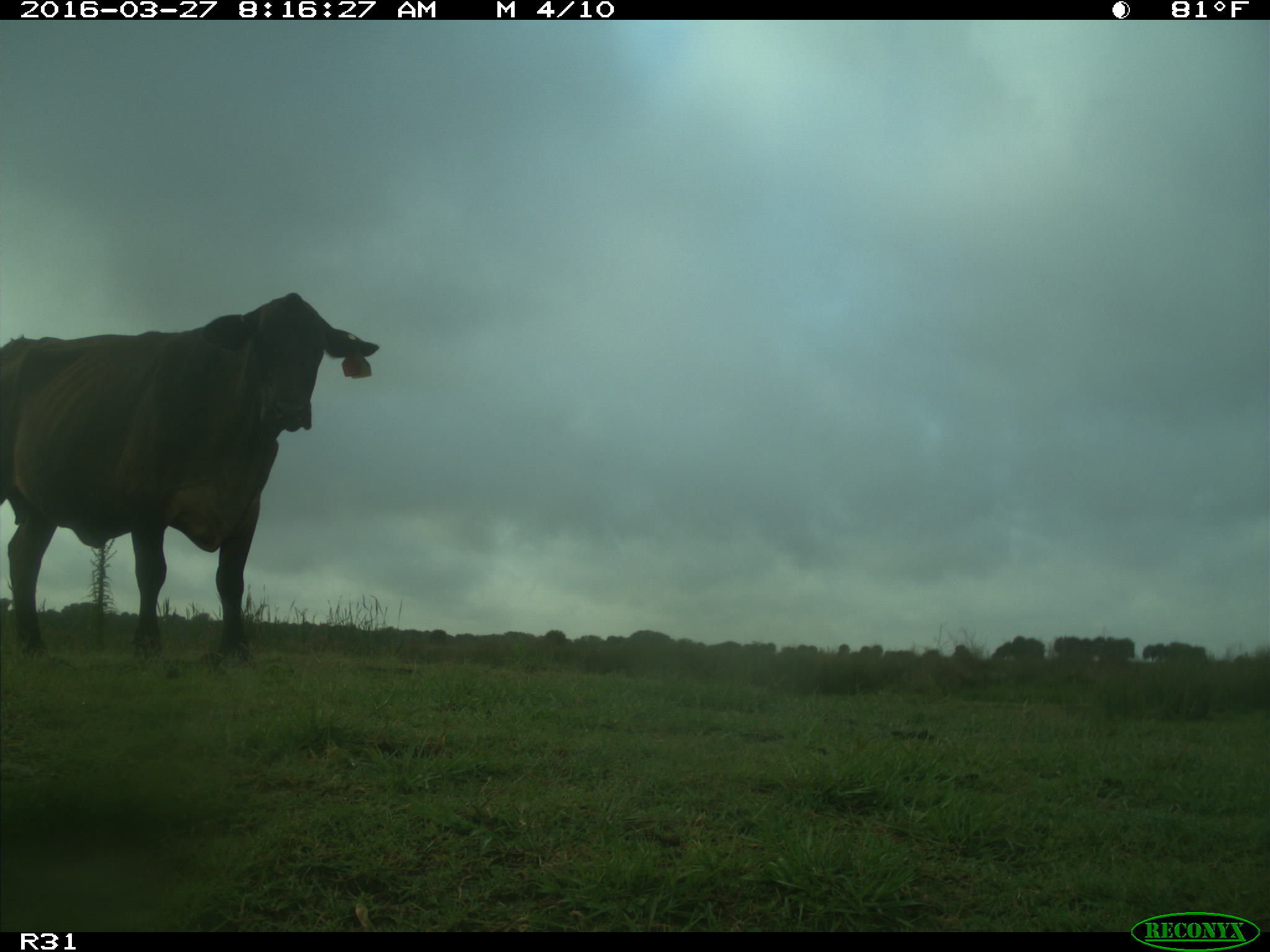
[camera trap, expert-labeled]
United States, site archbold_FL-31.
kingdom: Animalia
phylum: Chordata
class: Mammalia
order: Artiodactyla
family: Bovidae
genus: Bos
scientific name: Bos taurus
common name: domestic cow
Bos taurus (domestic cow).